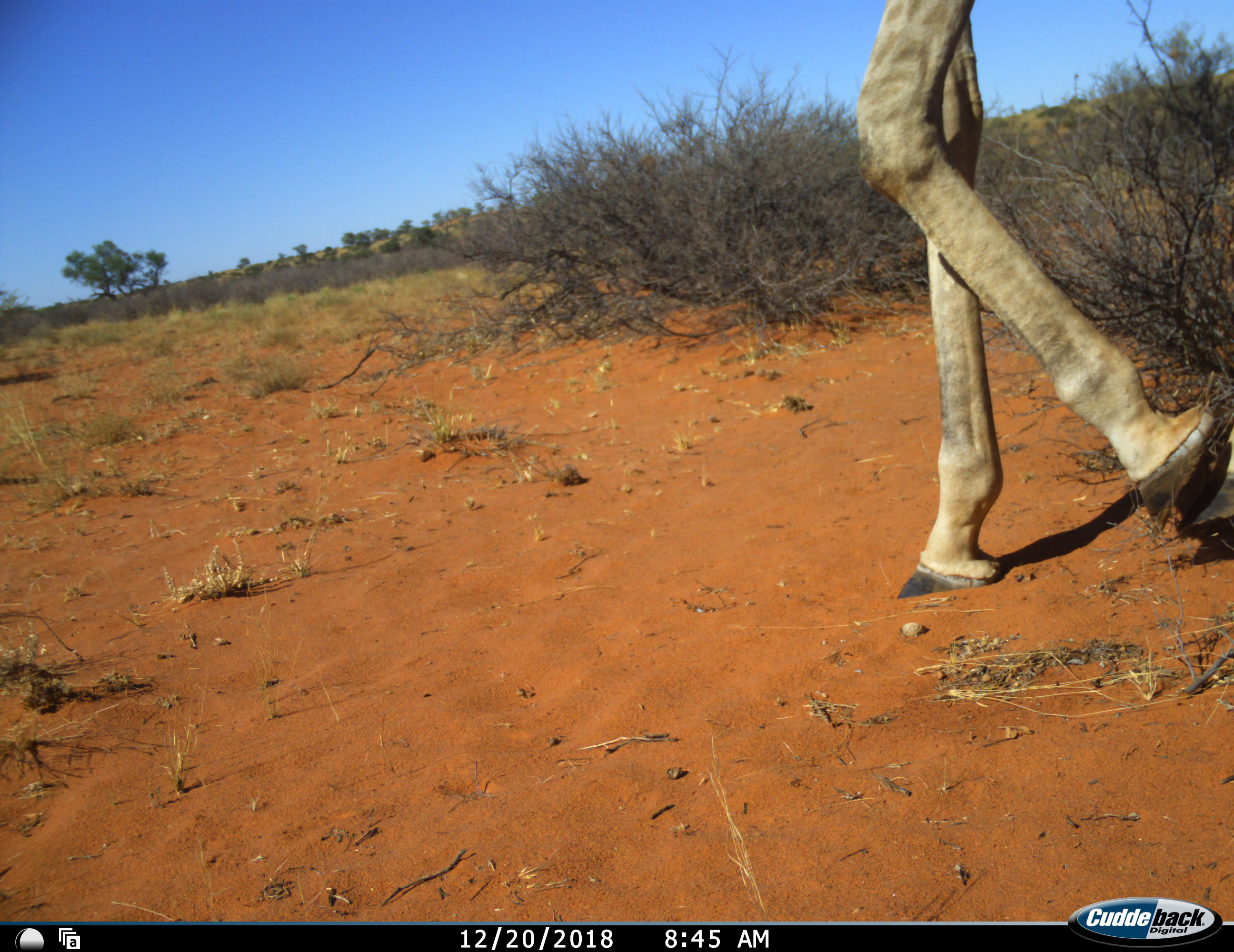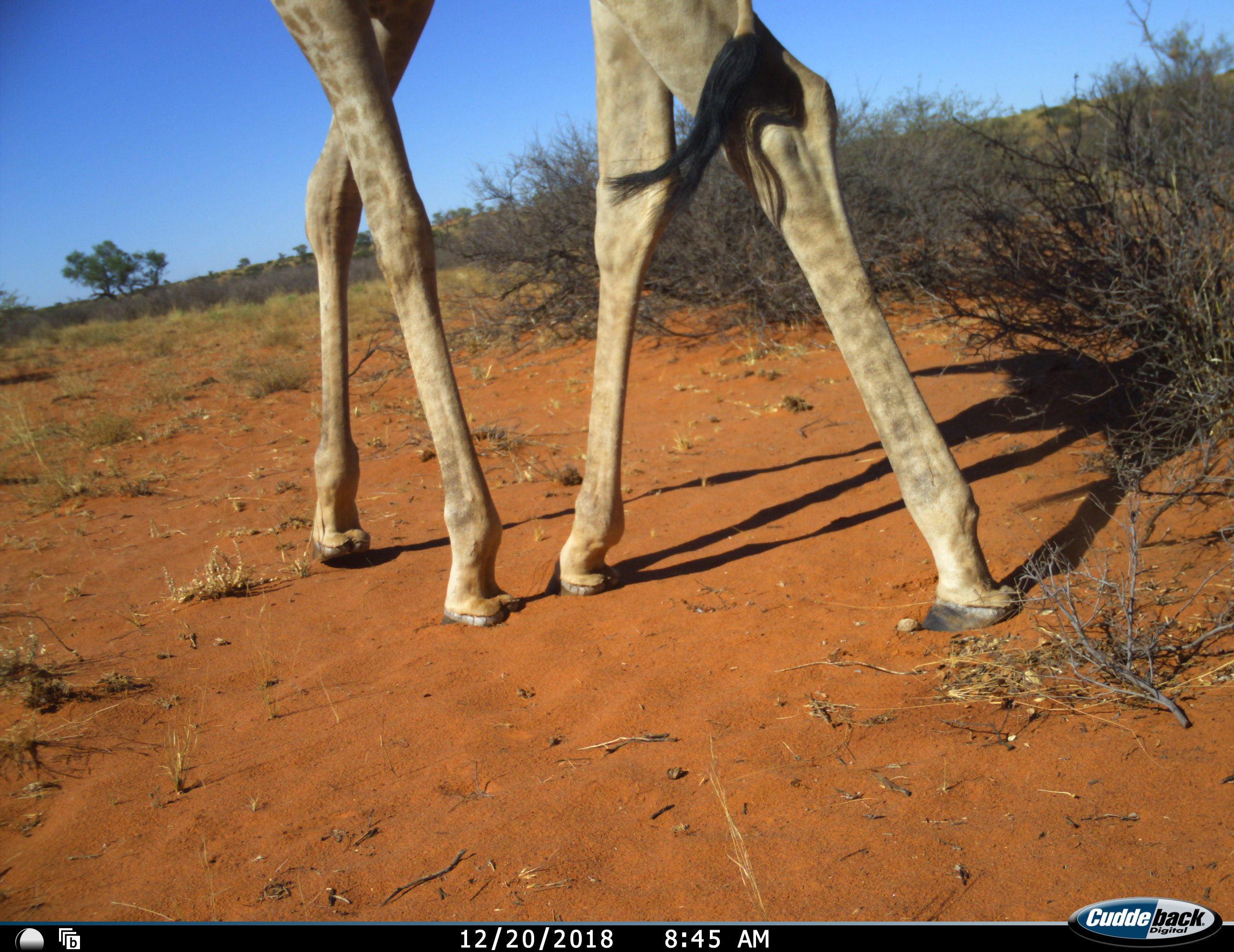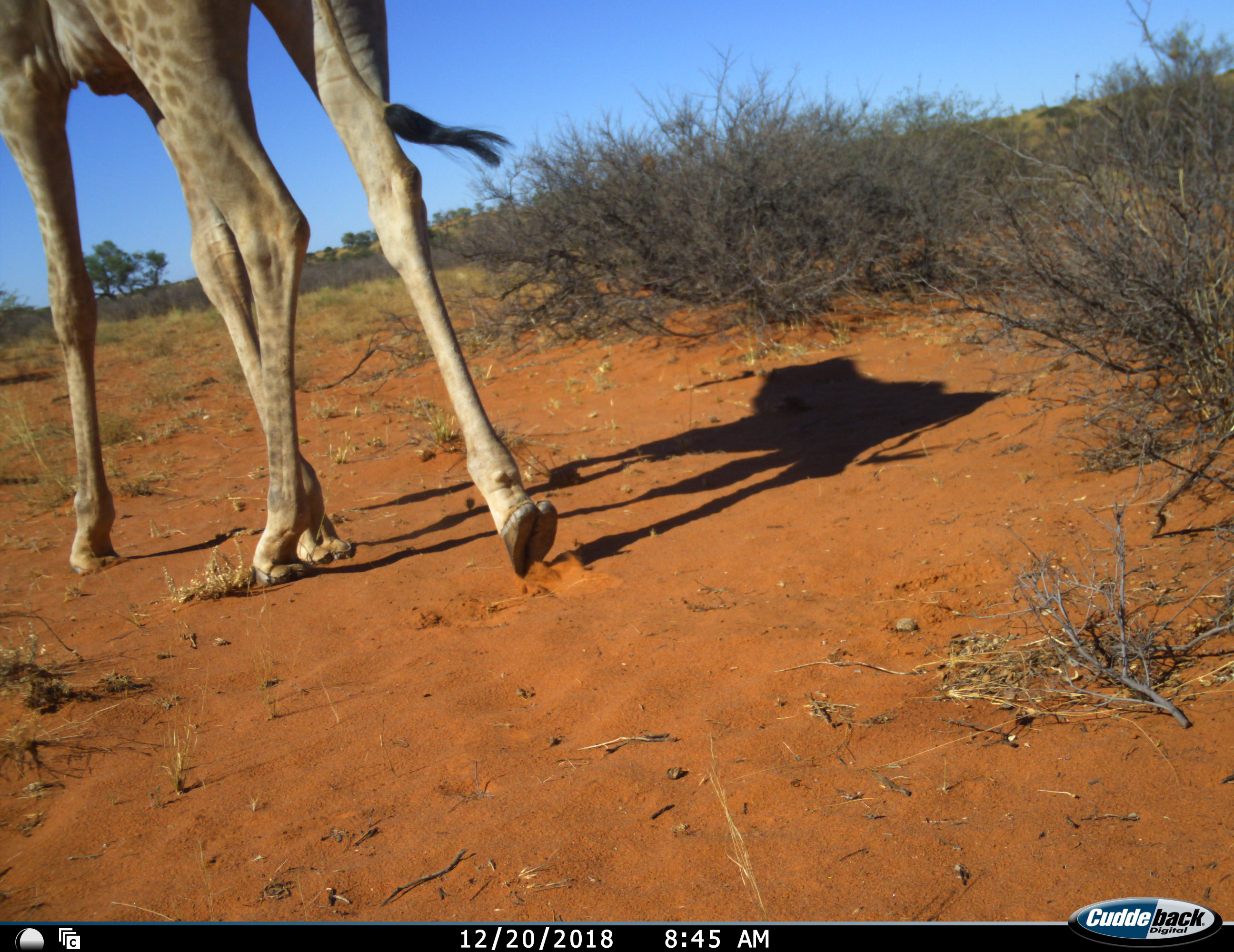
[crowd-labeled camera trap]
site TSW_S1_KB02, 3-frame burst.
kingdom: Animalia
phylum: Chordata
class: Mammalia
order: Artiodactyla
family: Giraffidae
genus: Giraffa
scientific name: Giraffa camelopardalis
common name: giraffe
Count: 1.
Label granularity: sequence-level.